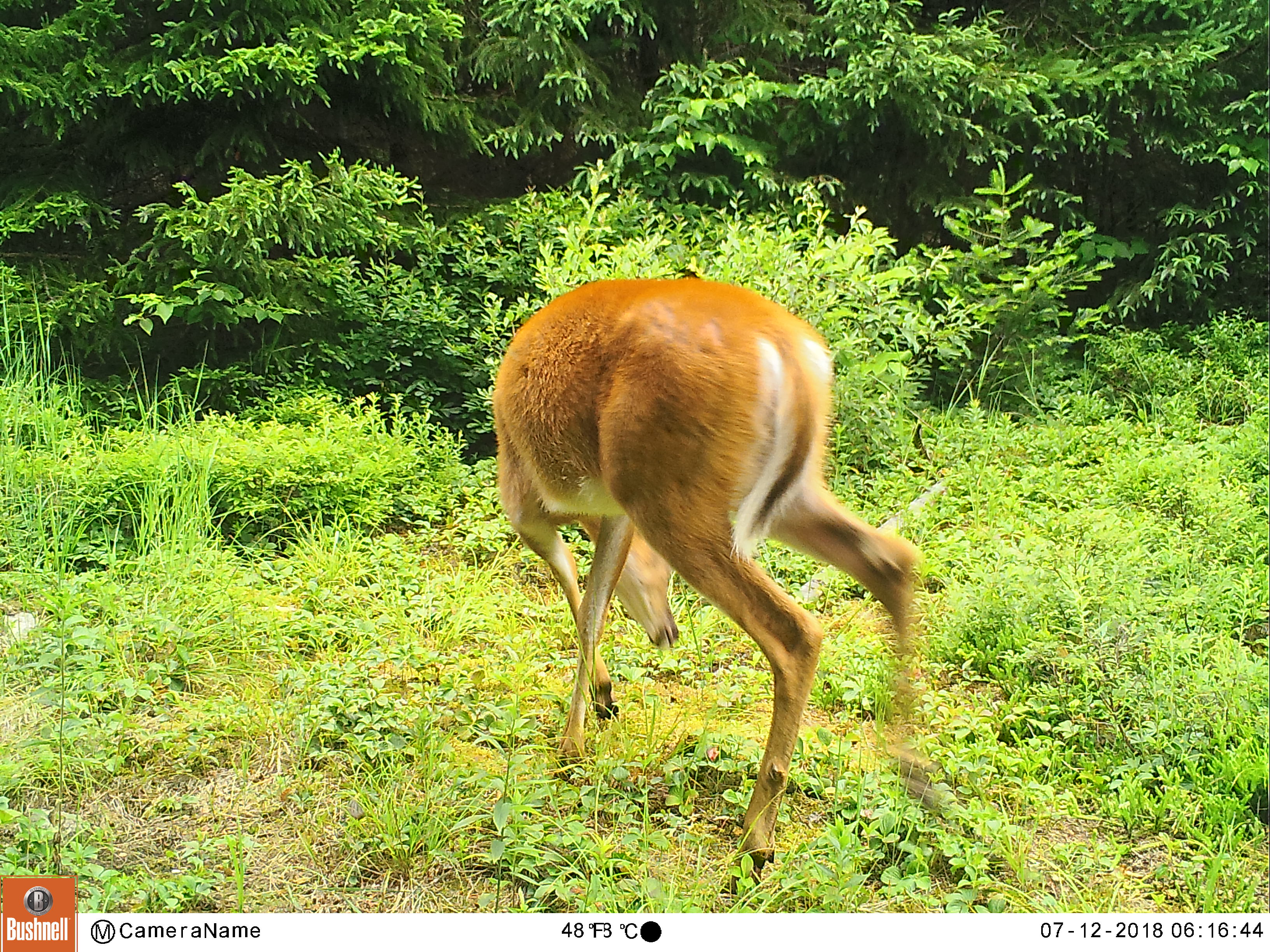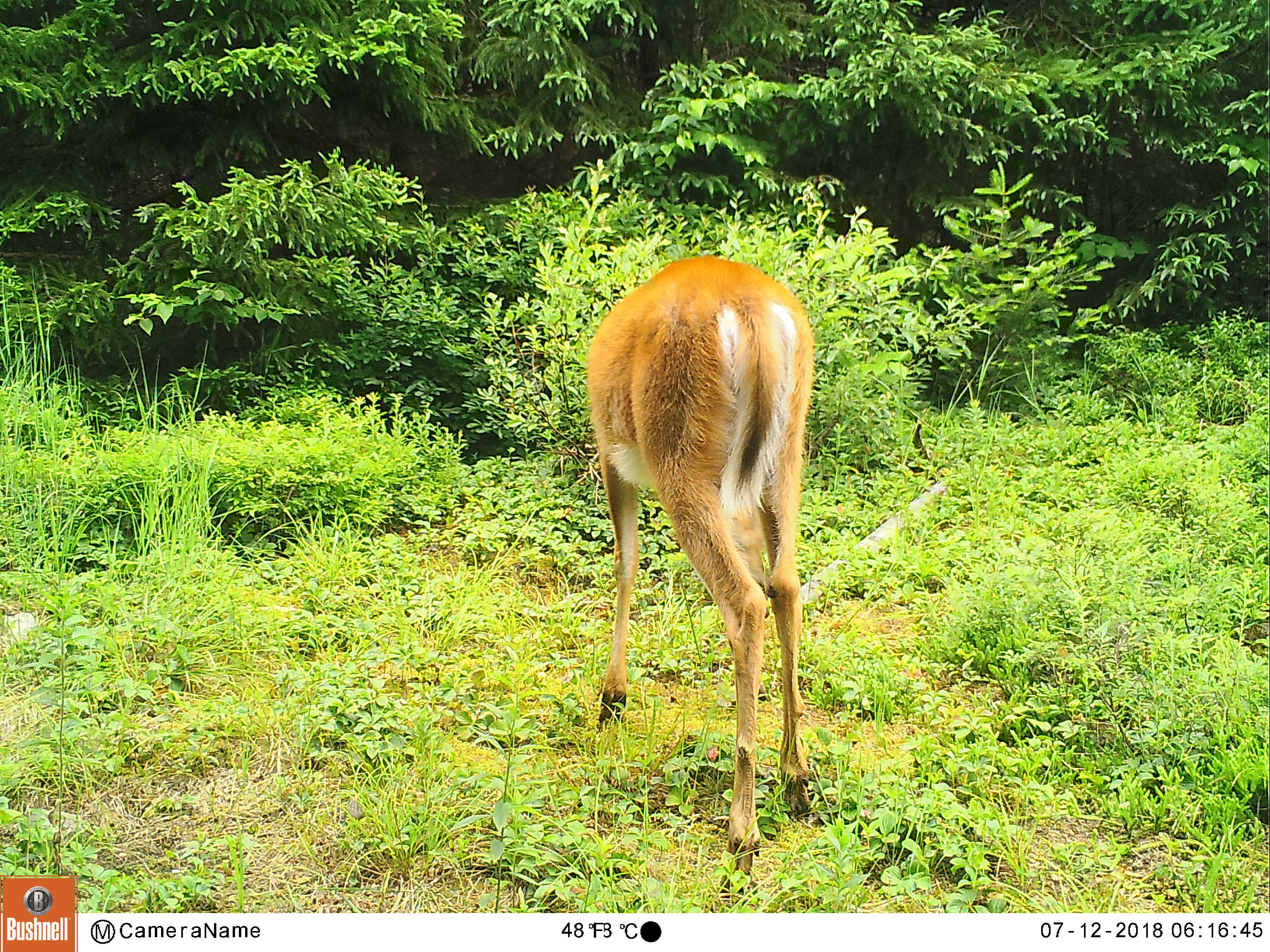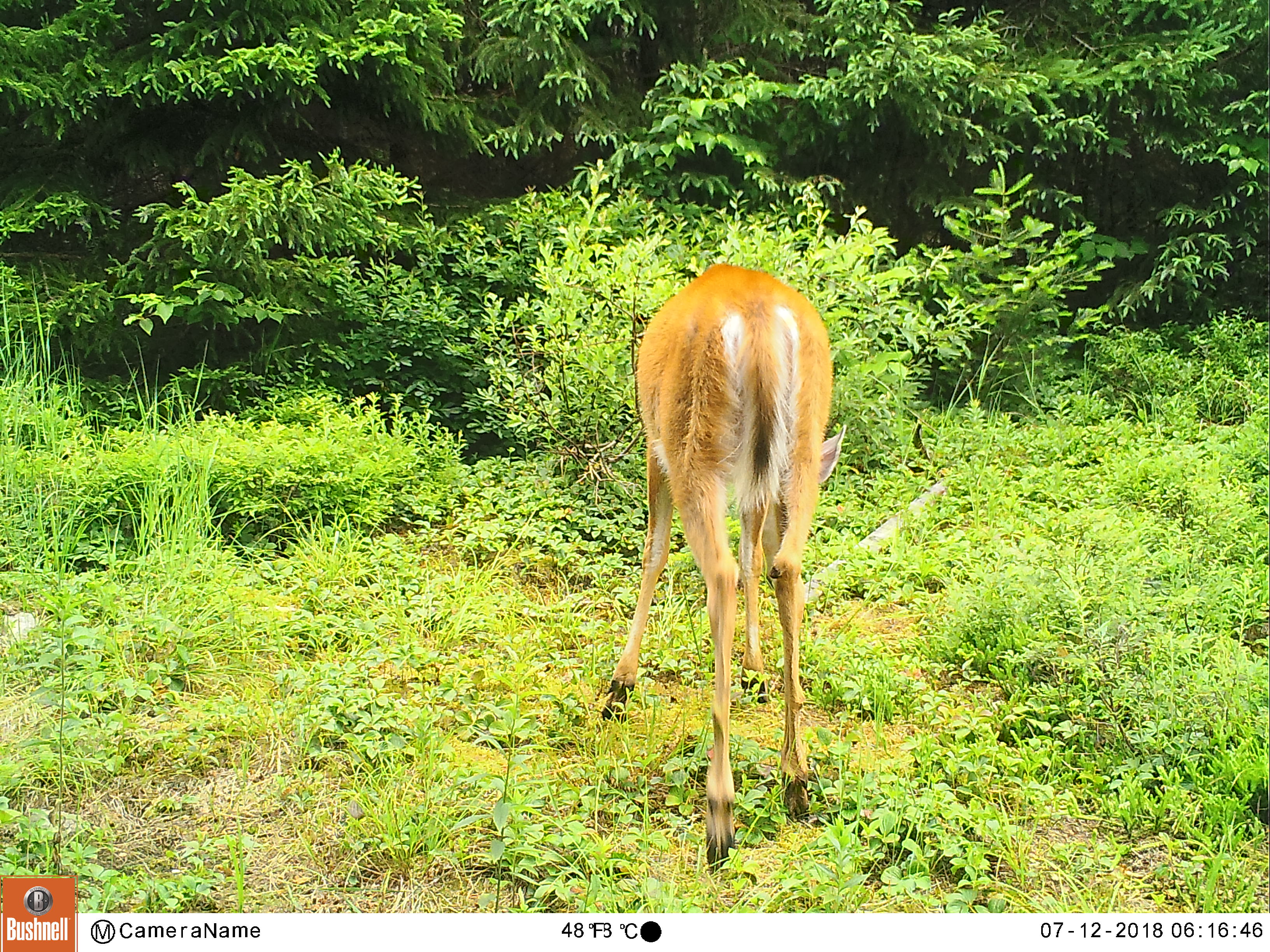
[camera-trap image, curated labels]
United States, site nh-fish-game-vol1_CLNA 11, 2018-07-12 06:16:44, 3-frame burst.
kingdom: Animalia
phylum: Chordata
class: Mammalia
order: Artiodactyla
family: Cervidae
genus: Odocoileus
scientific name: Odocoileus virginianus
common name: white-tailed deer